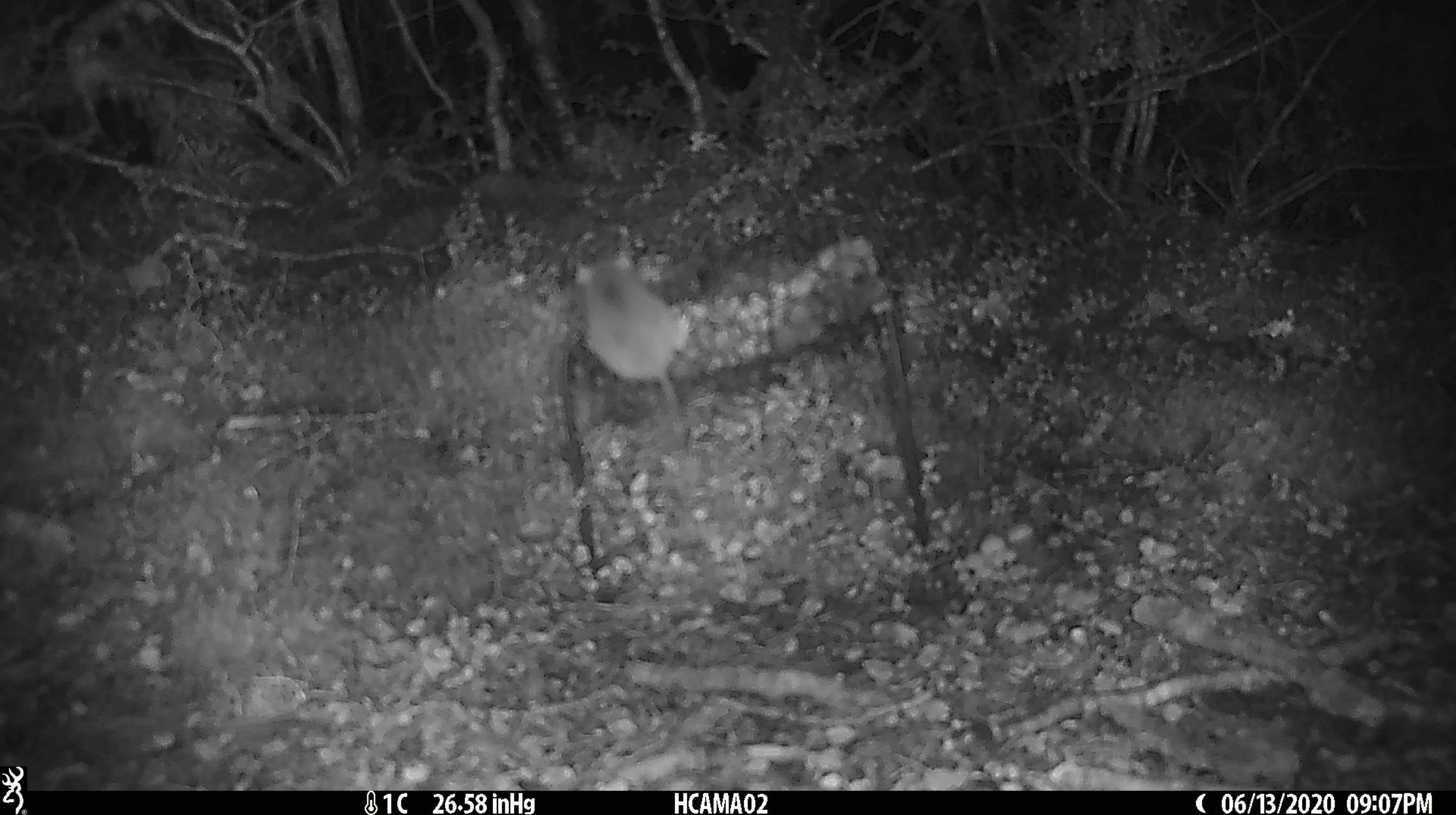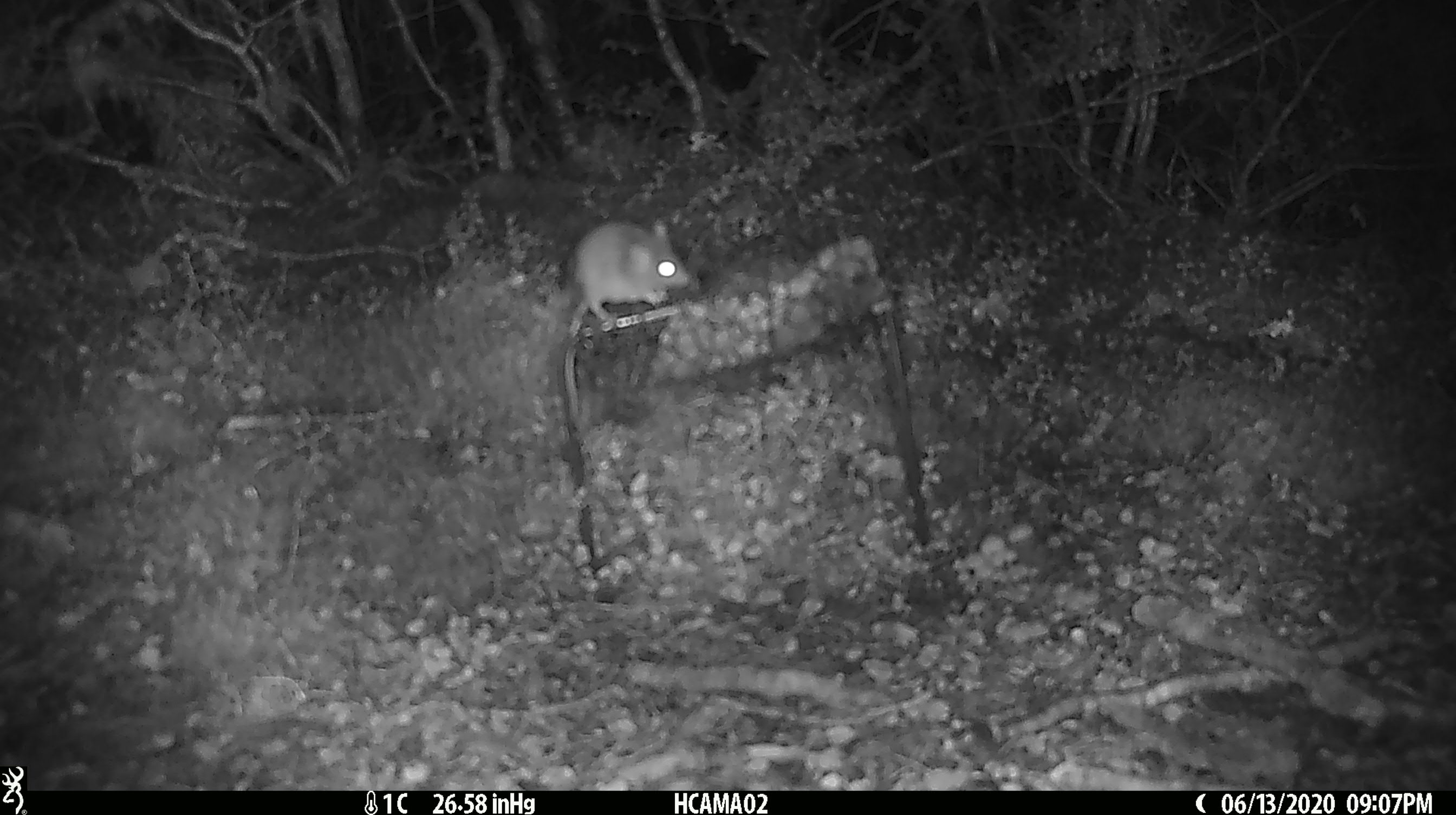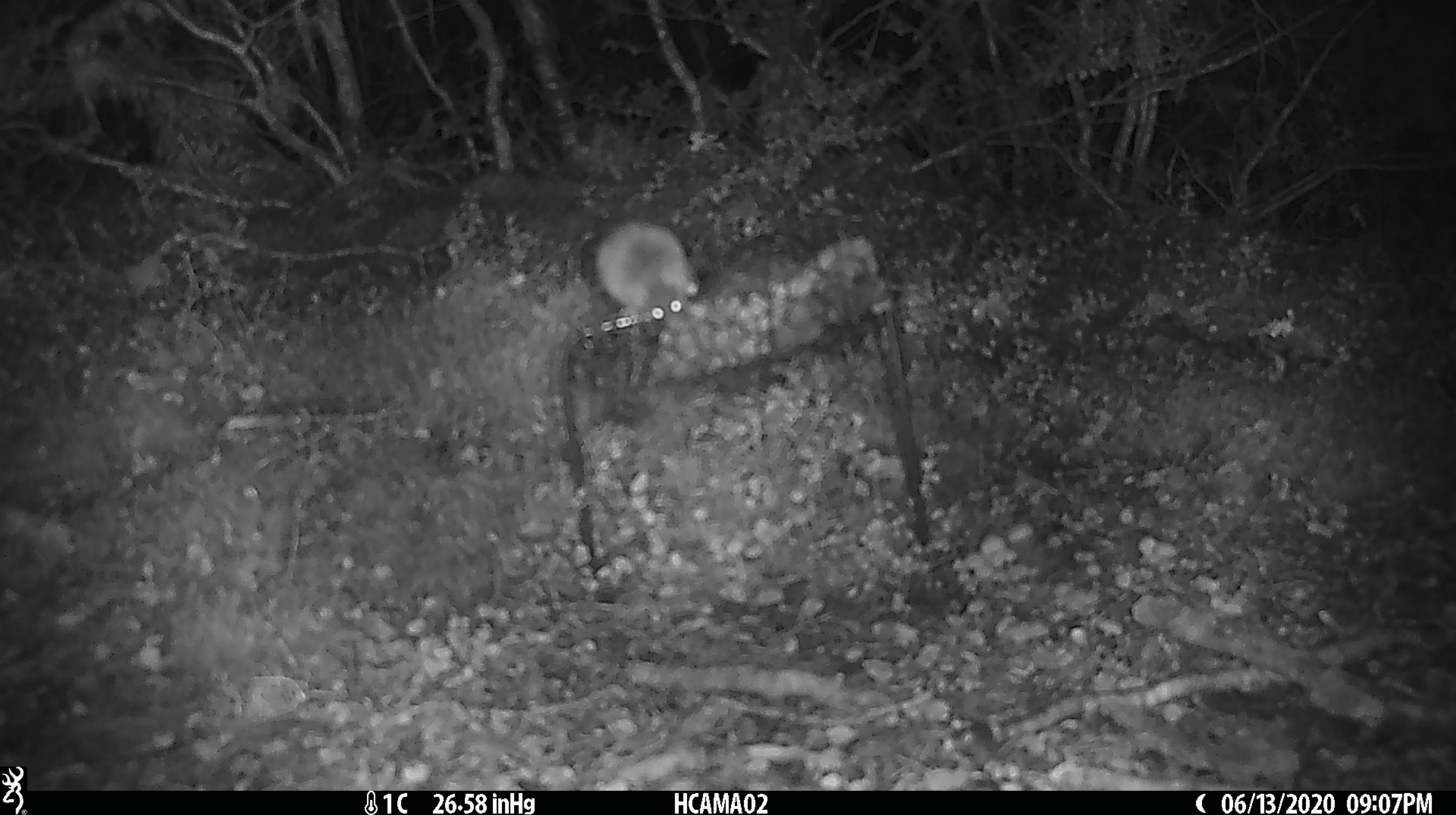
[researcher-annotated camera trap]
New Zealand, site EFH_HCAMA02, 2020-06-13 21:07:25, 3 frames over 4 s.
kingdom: Animalia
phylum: Chordata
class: Mammalia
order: Rodentia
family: Muridae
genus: Mus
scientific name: Mus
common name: mouse